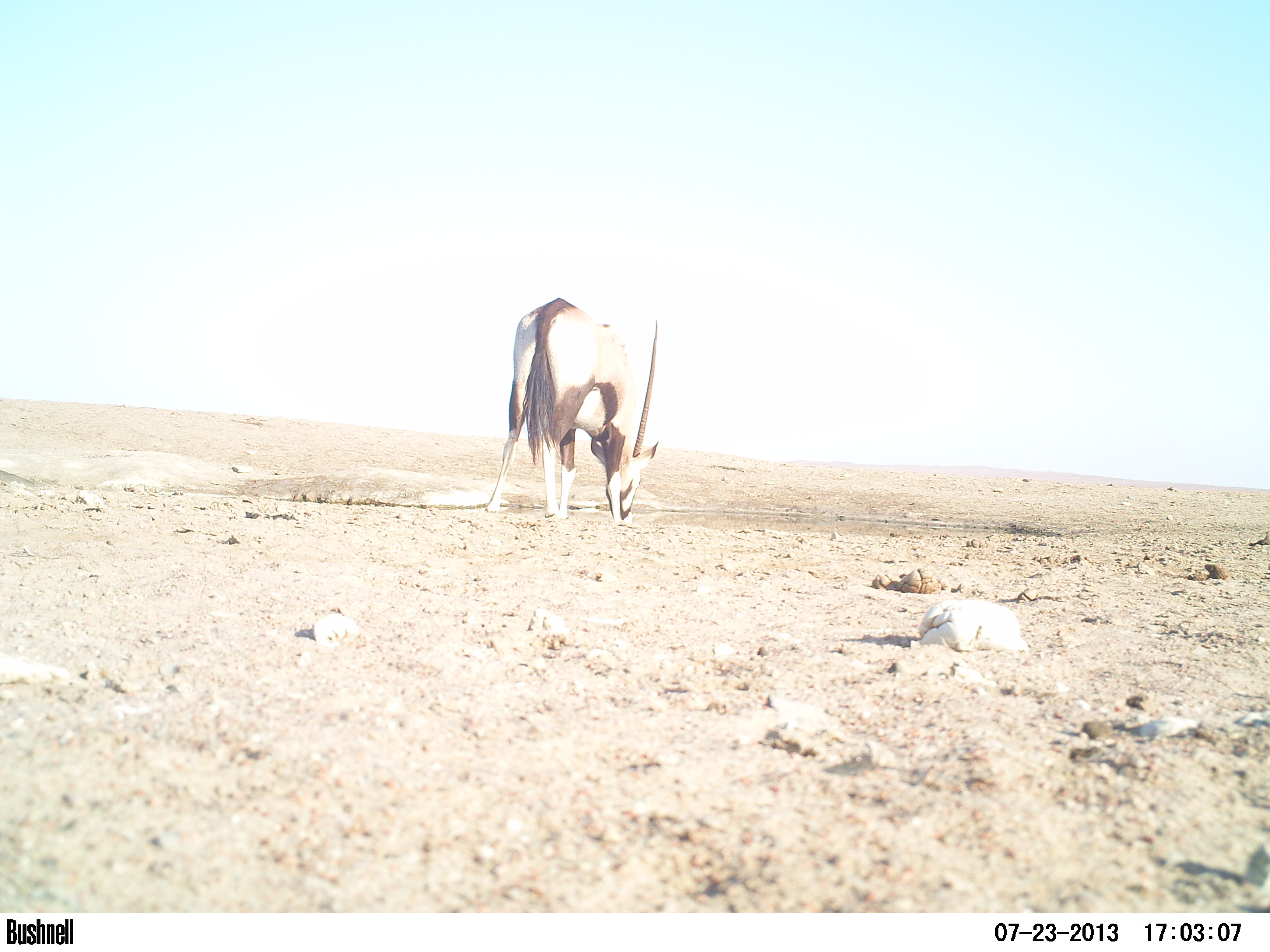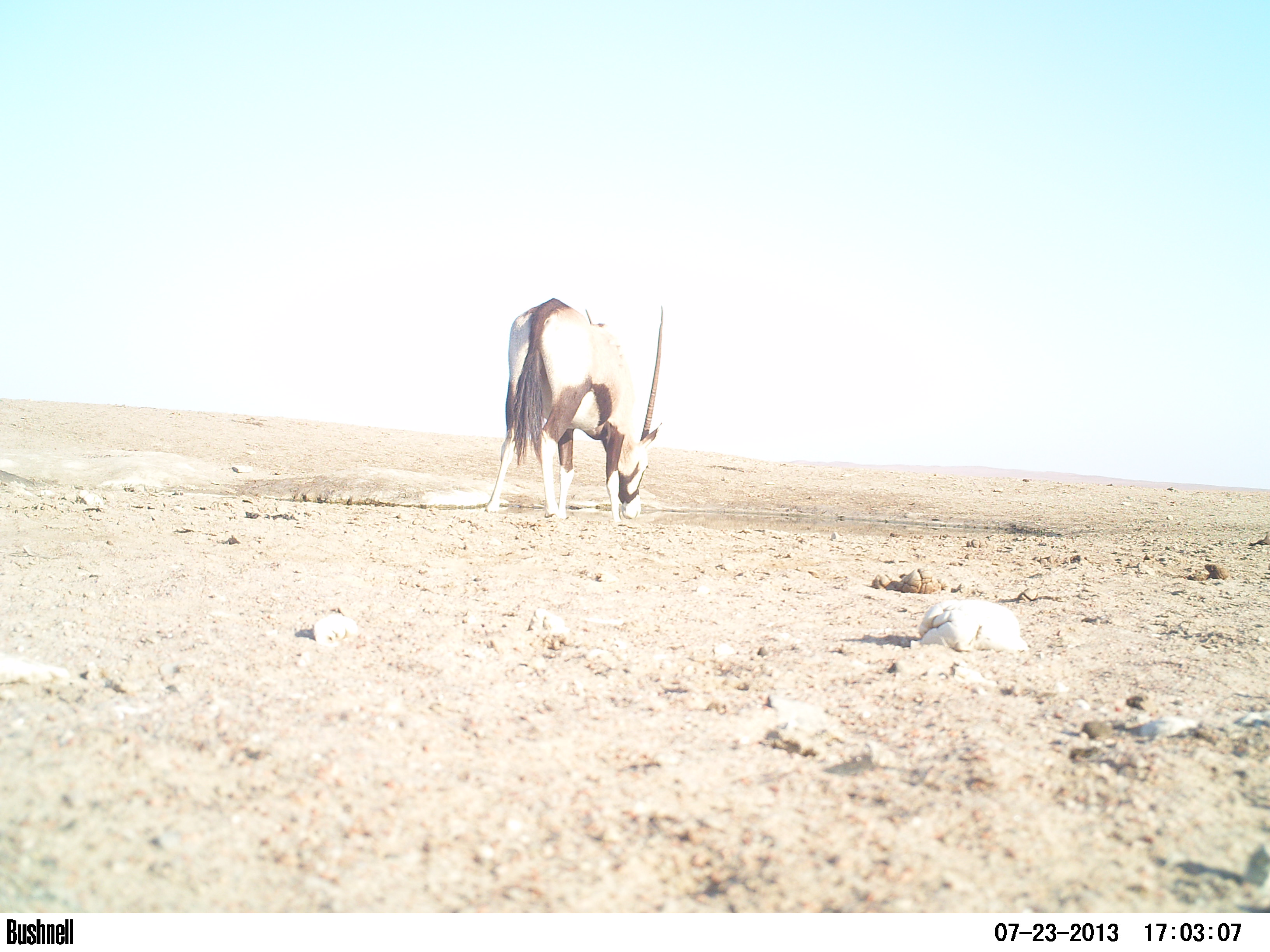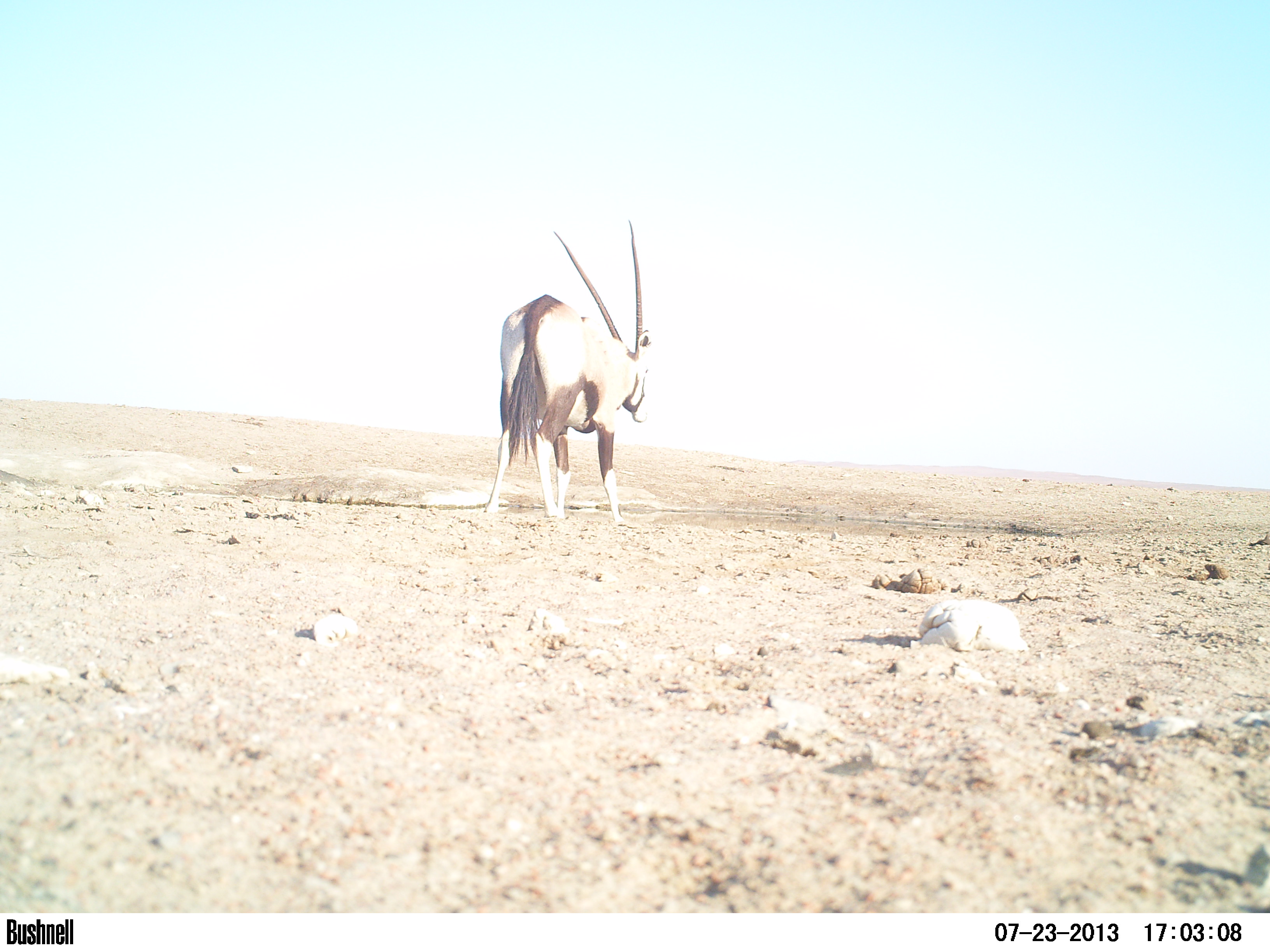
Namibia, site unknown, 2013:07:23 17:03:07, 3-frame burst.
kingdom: Animalia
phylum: Chordata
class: Mammalia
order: Artiodactyla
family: Bovidae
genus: Oryx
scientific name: Oryx gazella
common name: gemsbok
Oryx gazella (gemsbok).